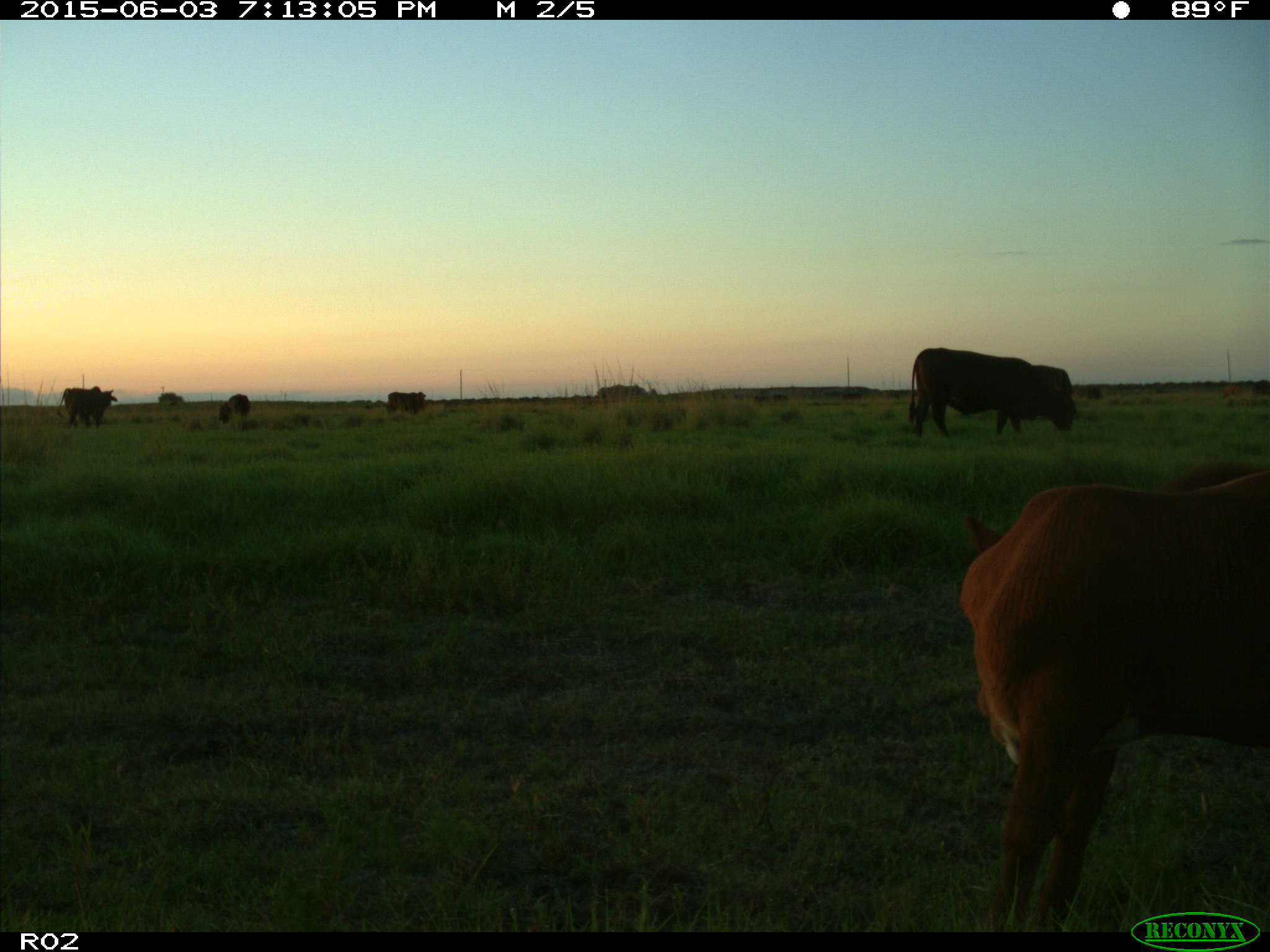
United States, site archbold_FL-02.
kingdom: Animalia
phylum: Chordata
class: Mammalia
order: Artiodactyla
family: Bovidae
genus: Bos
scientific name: Bos taurus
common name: domestic cow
Bos taurus (domestic cow).